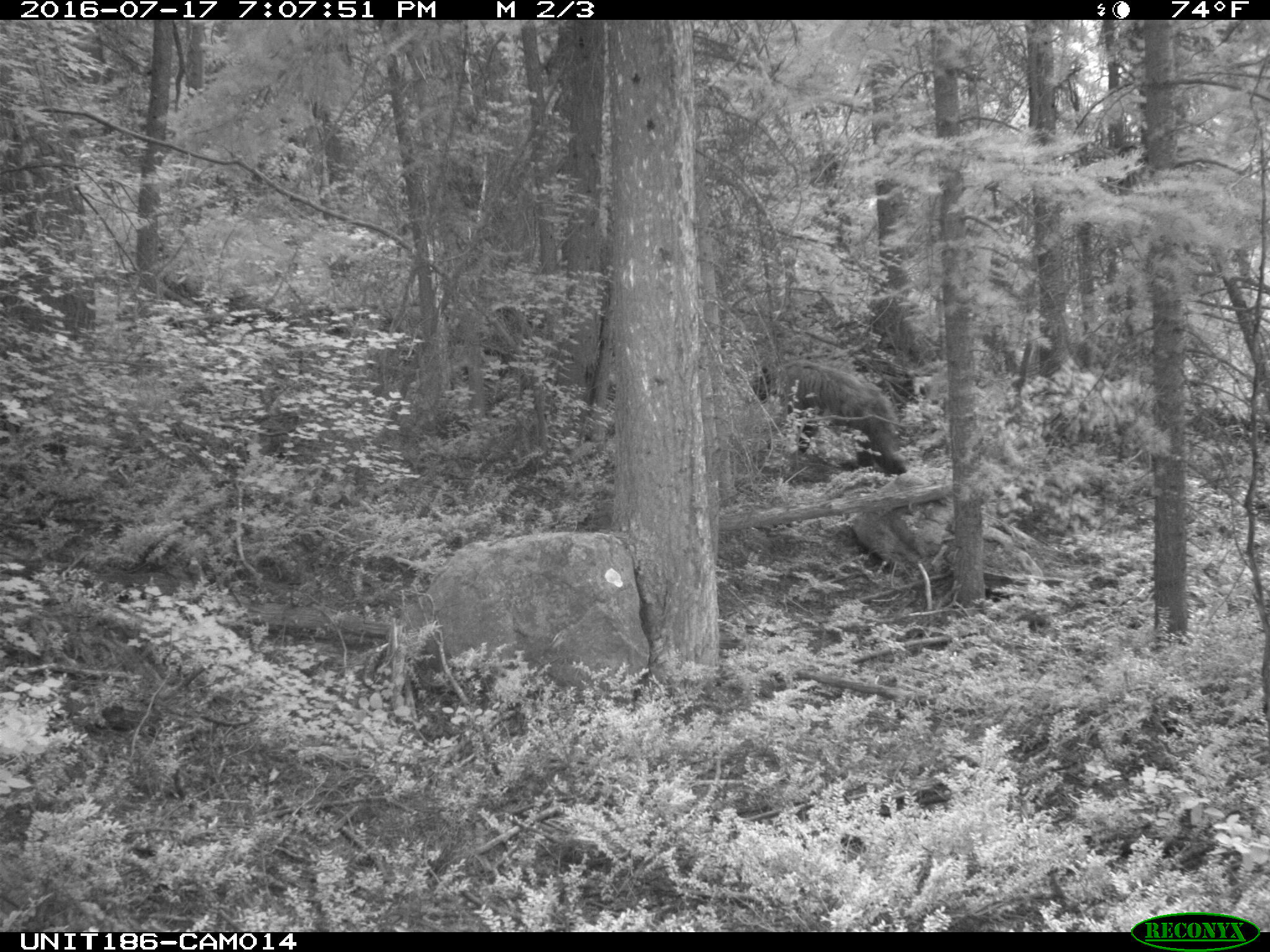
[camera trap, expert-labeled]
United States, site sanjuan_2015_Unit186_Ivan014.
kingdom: Animalia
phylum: Chordata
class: Mammalia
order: Carnivora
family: Ursidae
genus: Ursus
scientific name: Ursus americanus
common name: american black bear